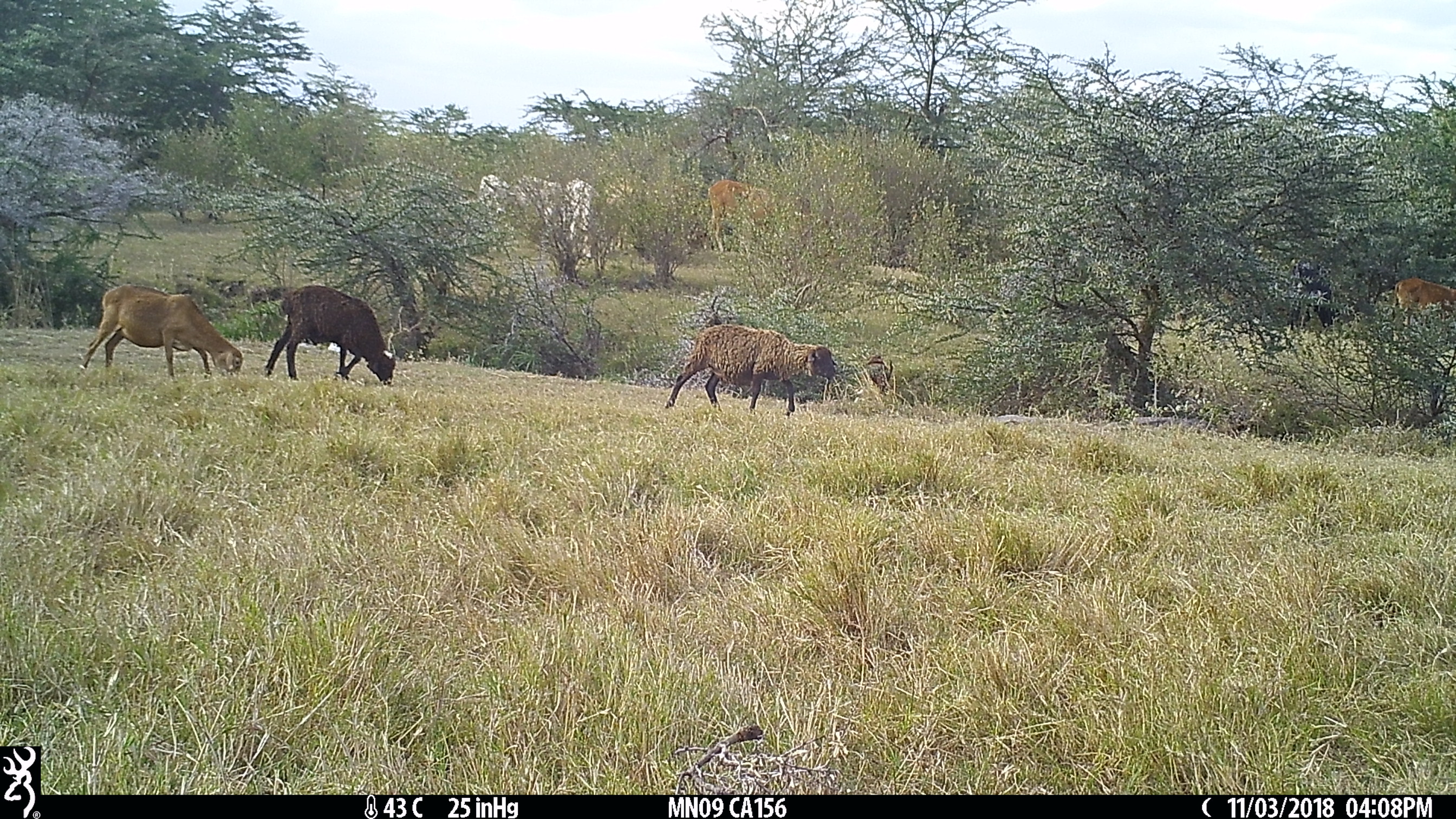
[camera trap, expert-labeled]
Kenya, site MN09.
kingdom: Animalia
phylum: Chordata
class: Mammalia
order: Artiodactyla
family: Bovidae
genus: Bos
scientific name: Bos taurus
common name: cattle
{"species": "cattle (Bos taurus)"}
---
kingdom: Animalia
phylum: Chordata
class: Mammalia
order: Artiodactyla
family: Bovidae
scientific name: Bovidae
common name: sheep or goat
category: shoat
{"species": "shoat (sheep or goat) (Bovidae)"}